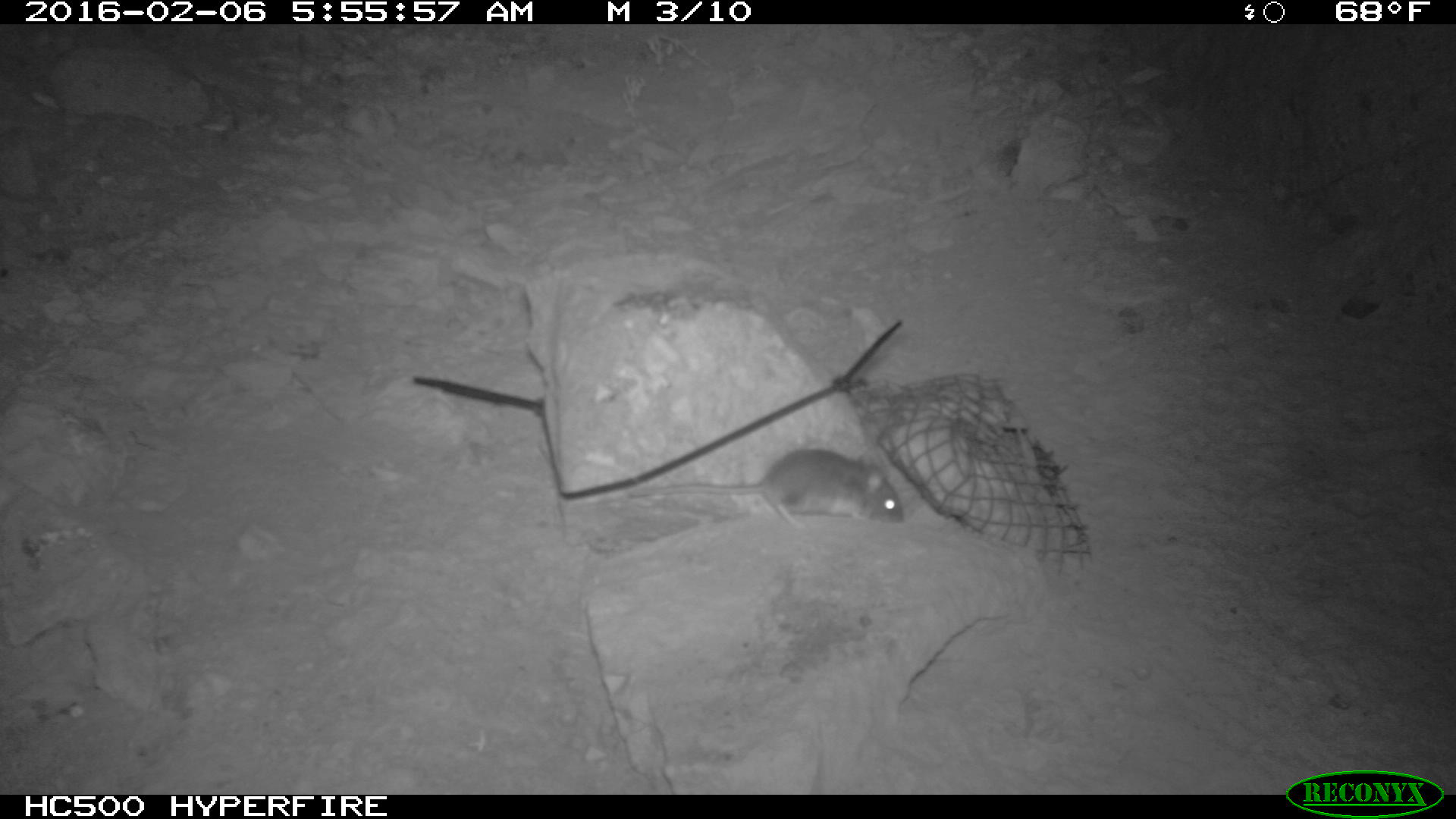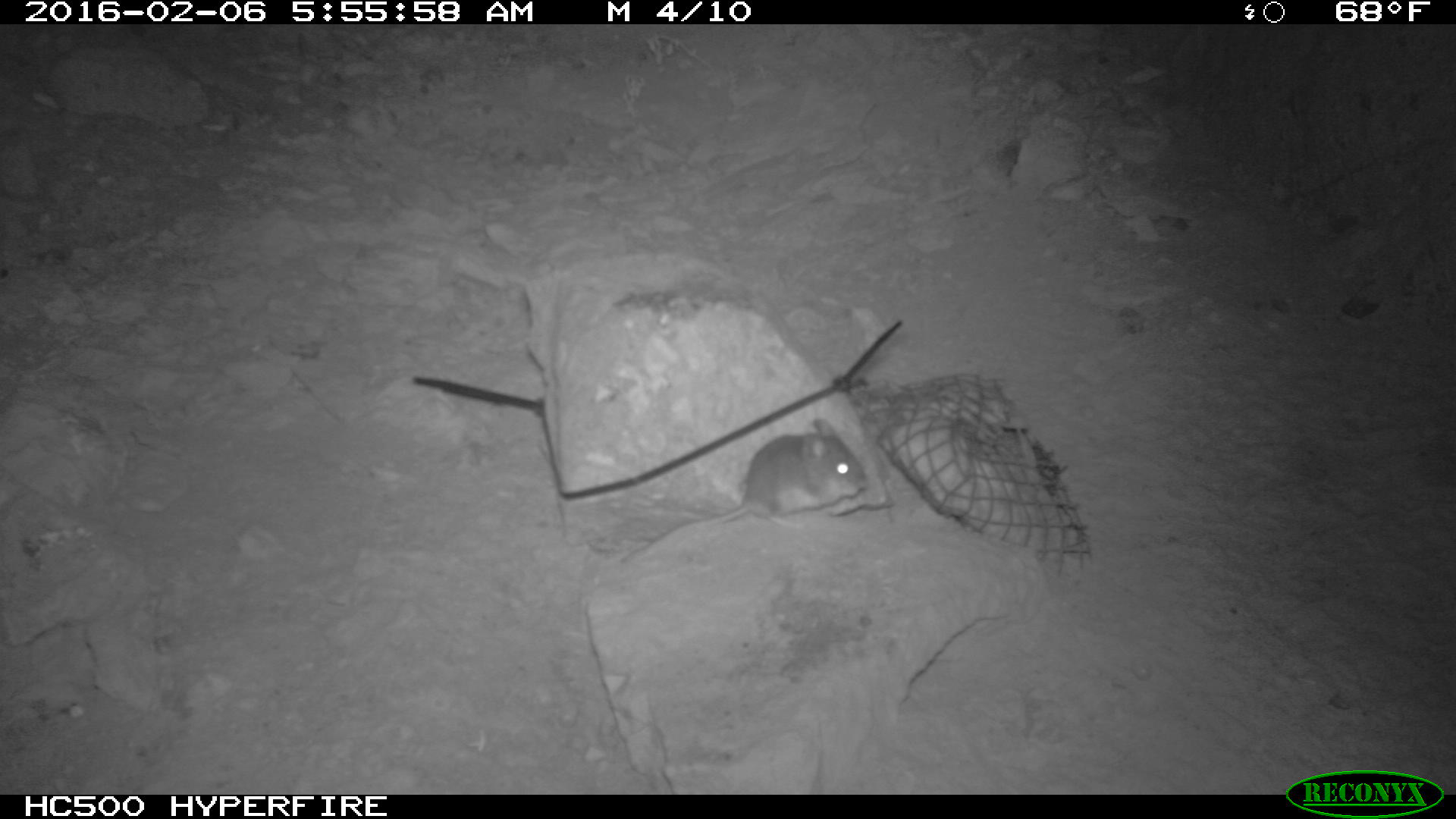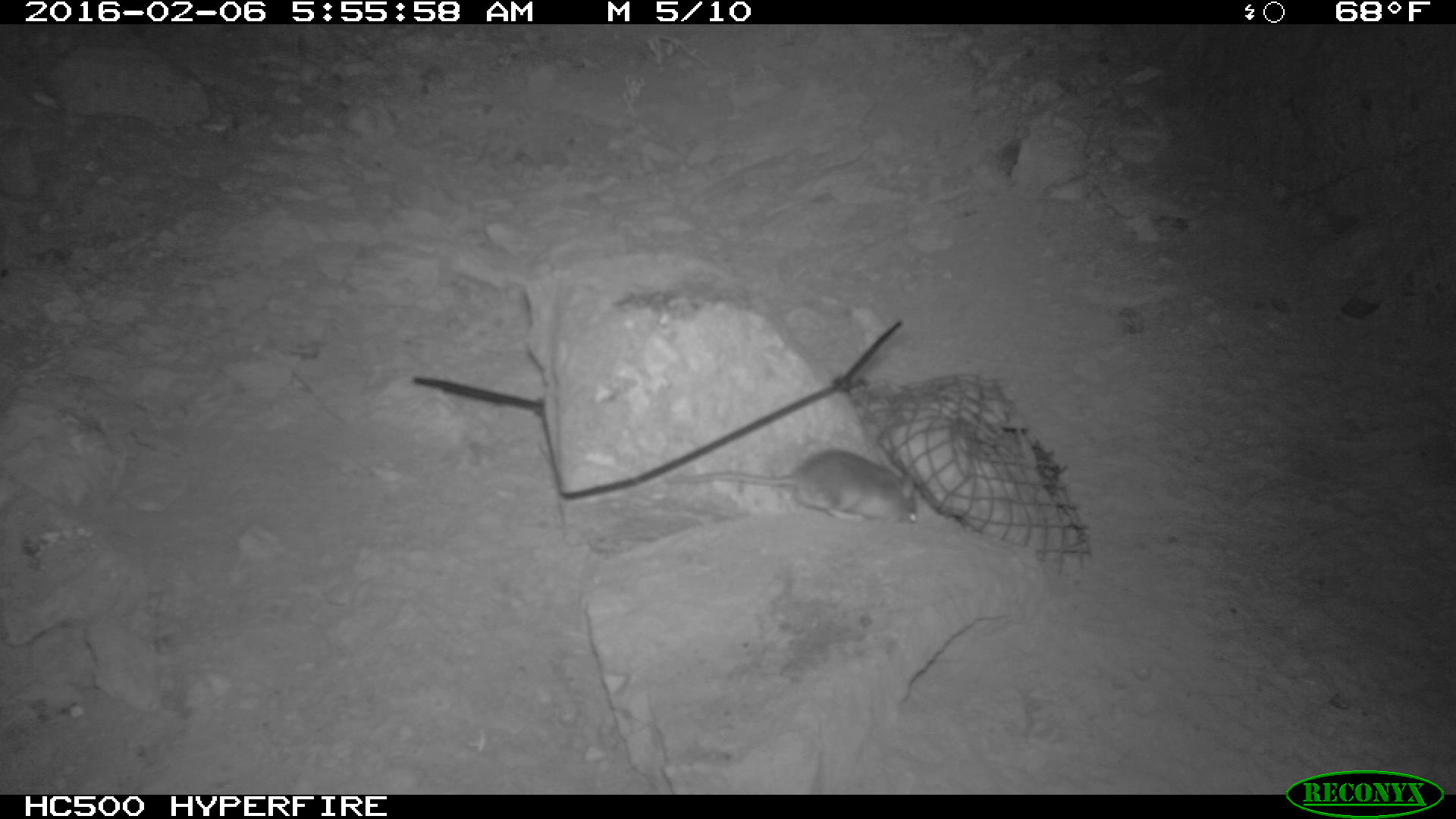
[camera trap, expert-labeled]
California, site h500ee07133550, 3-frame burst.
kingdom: Animalia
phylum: Chordata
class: Mammalia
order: Rodentia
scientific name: Rodentia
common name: rodent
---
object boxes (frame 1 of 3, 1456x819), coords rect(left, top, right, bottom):
rodent: rect(627, 447, 906, 527)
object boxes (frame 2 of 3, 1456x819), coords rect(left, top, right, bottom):
rodent: rect(616, 420, 867, 566)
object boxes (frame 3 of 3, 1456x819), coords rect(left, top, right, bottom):
rodent: rect(662, 447, 921, 526)